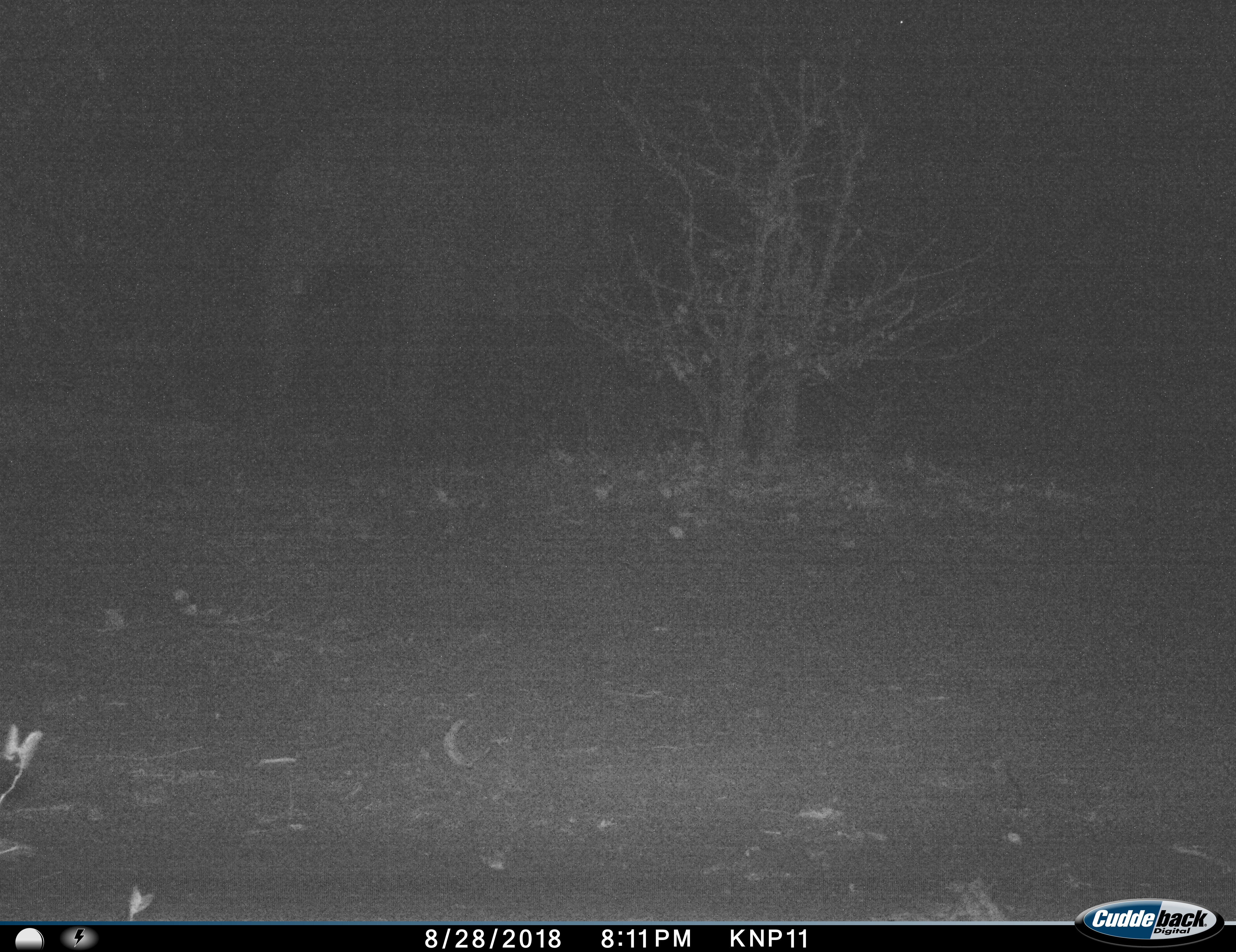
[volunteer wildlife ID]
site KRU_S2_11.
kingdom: Animalia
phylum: Chordata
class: Mammalia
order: Proboscidea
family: Elephantidae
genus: Loxodonta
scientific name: Loxodonta africana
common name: african bush elephant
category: elephant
Elephant (african bush elephant) (Loxodonta africana), count 1. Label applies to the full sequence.